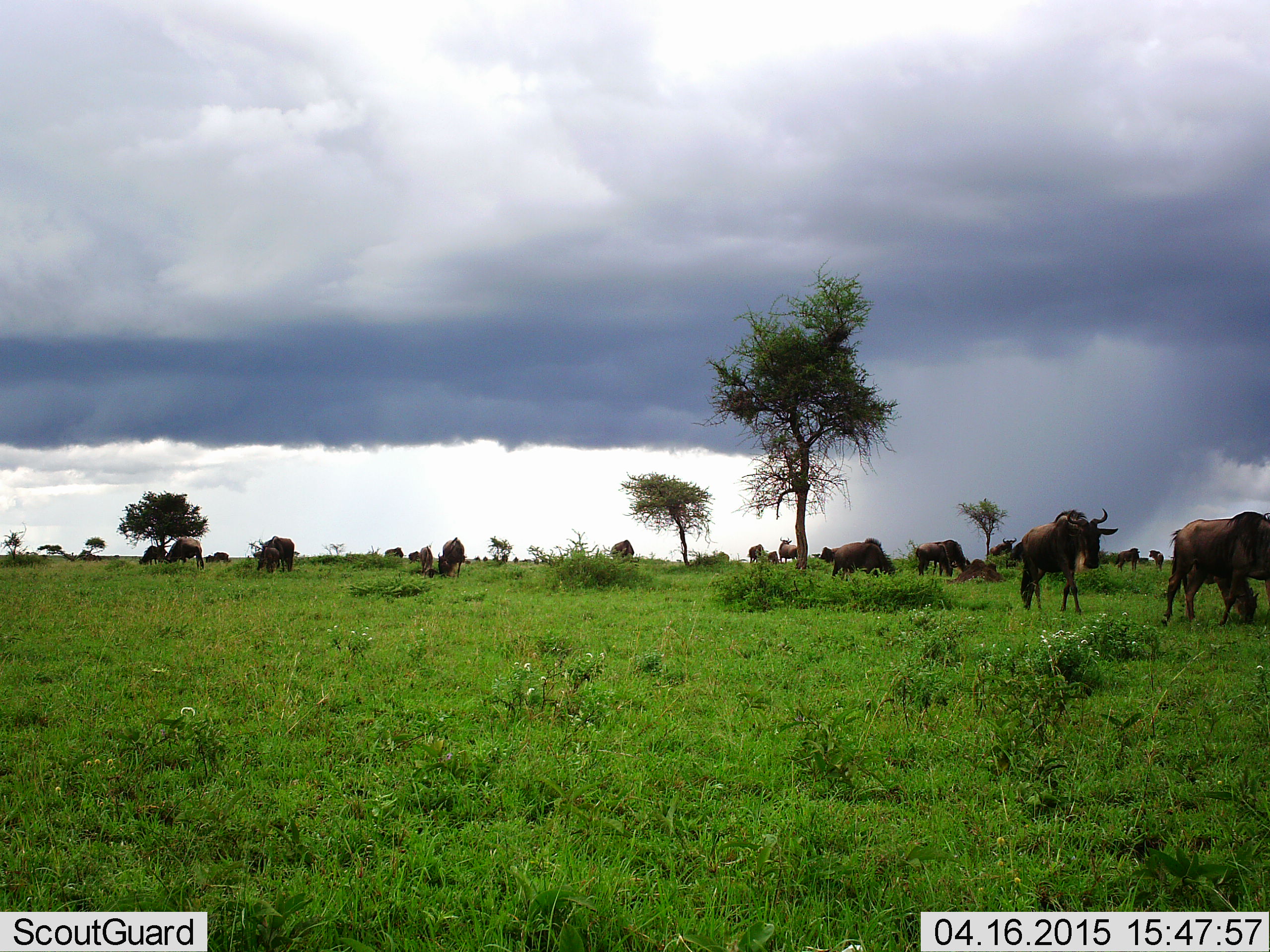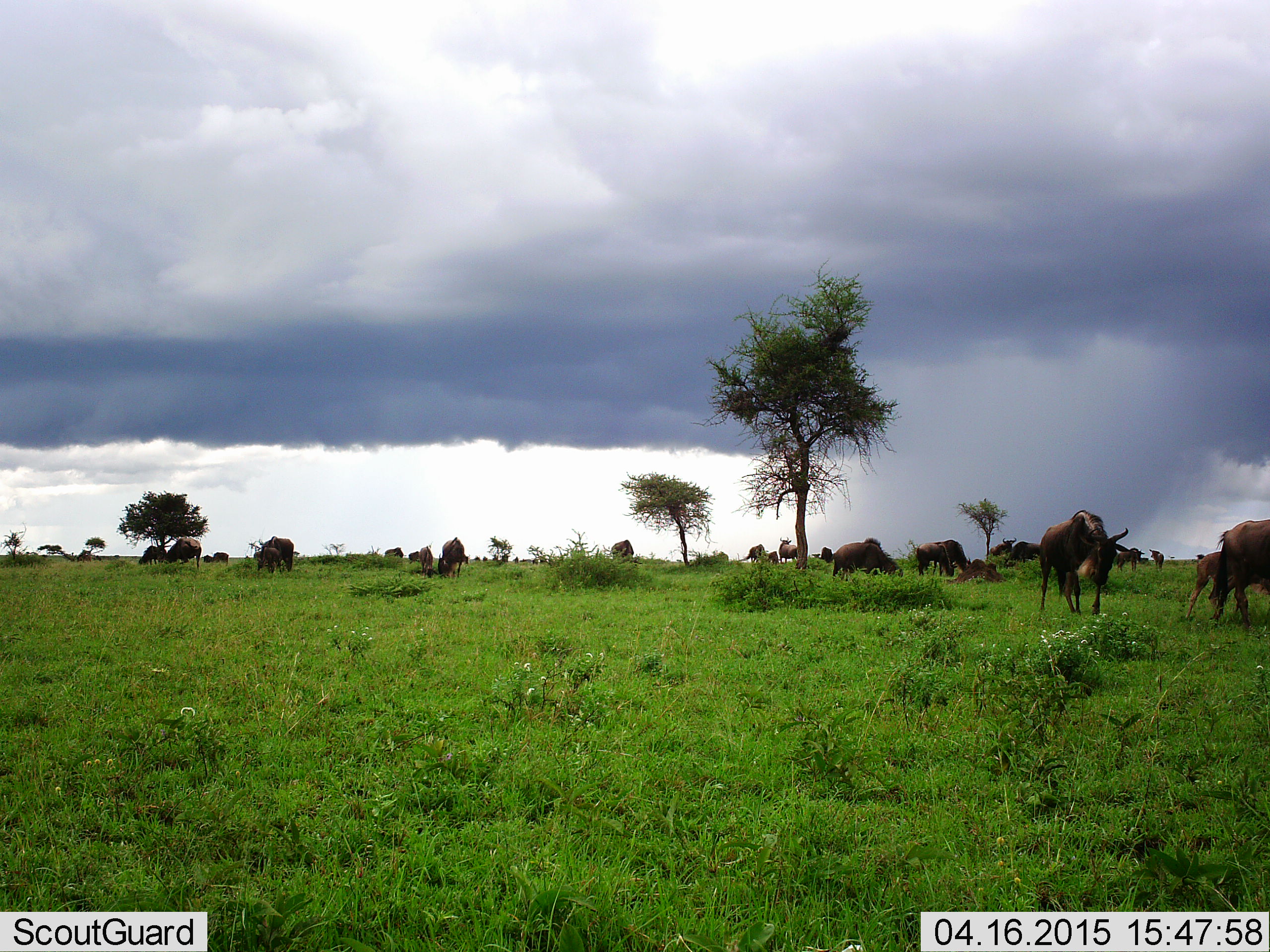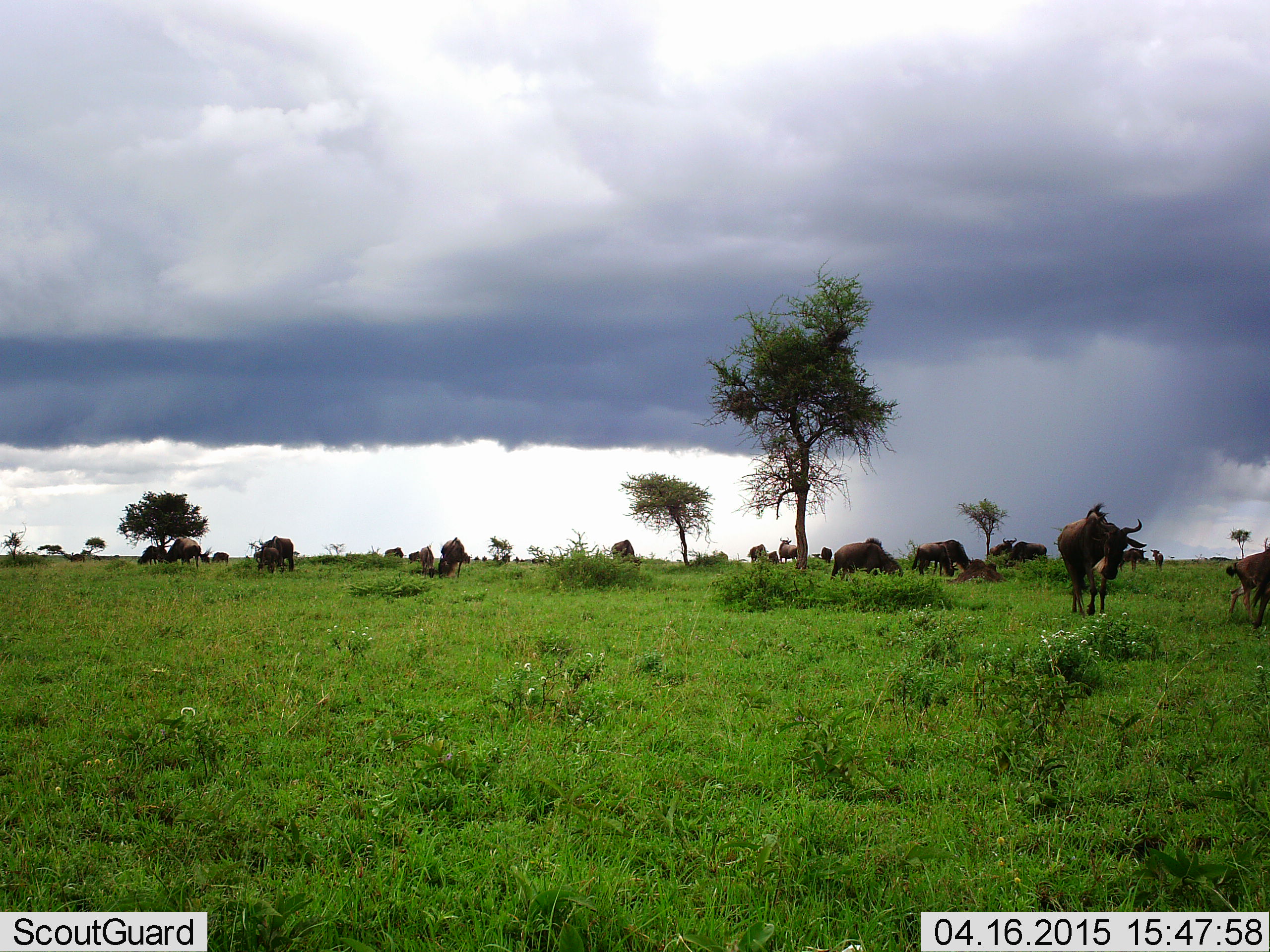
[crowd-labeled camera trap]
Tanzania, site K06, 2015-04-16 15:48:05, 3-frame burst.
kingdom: Animalia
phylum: Chordata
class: Mammalia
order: Artiodactyla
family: Bovidae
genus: Connochaetes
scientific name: Connochaetes taurinus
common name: blue wildebeest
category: wildebeest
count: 11-50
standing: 90%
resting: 30%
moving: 80%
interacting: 0%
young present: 40%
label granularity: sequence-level